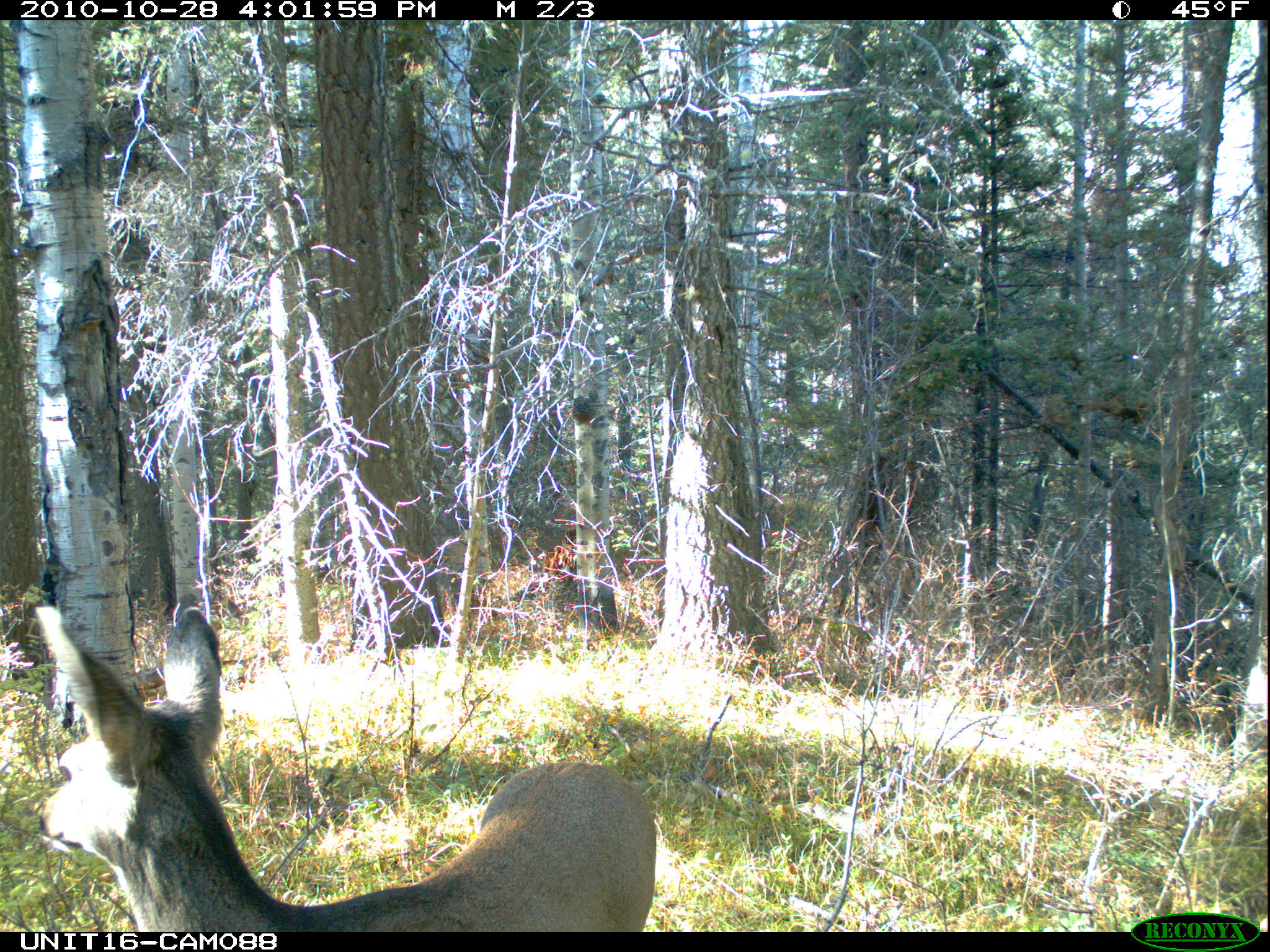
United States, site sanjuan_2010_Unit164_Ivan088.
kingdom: Animalia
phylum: Chordata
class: Mammalia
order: Artiodactyla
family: Cervidae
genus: Odocoileus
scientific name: Odocoileus hemionus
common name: mule deer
Odocoileus hemionus (mule deer).